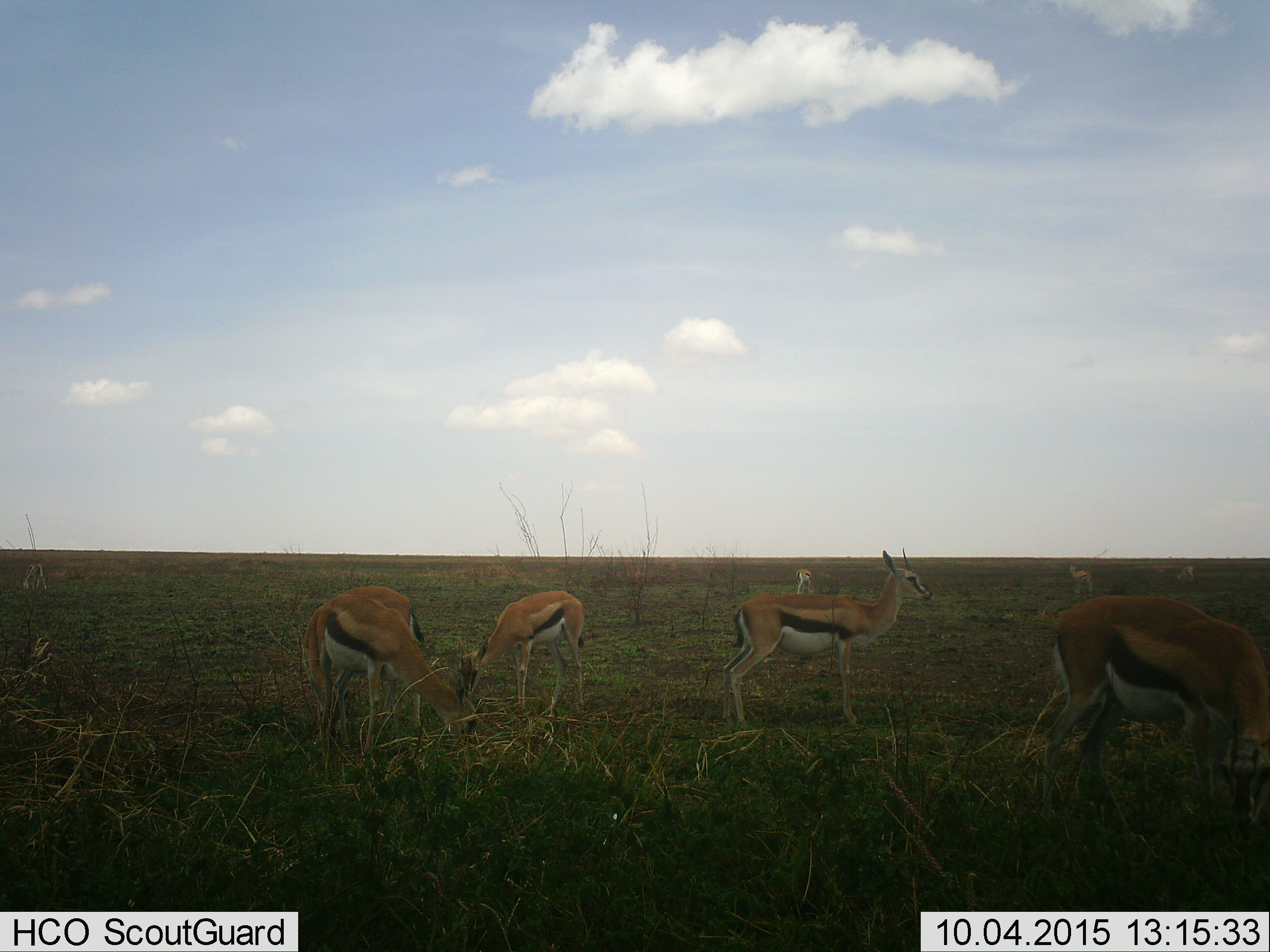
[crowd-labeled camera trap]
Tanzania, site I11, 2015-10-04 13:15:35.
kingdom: Animalia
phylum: Chordata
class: Mammalia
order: Artiodactyla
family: Bovidae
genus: Eudorcas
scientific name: Eudorcas thomsonii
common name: thomson's gazelle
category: gazellethomsons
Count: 8.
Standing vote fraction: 70%.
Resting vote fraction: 0%.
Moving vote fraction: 20%.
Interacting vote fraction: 0%.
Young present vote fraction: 30%.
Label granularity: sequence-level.